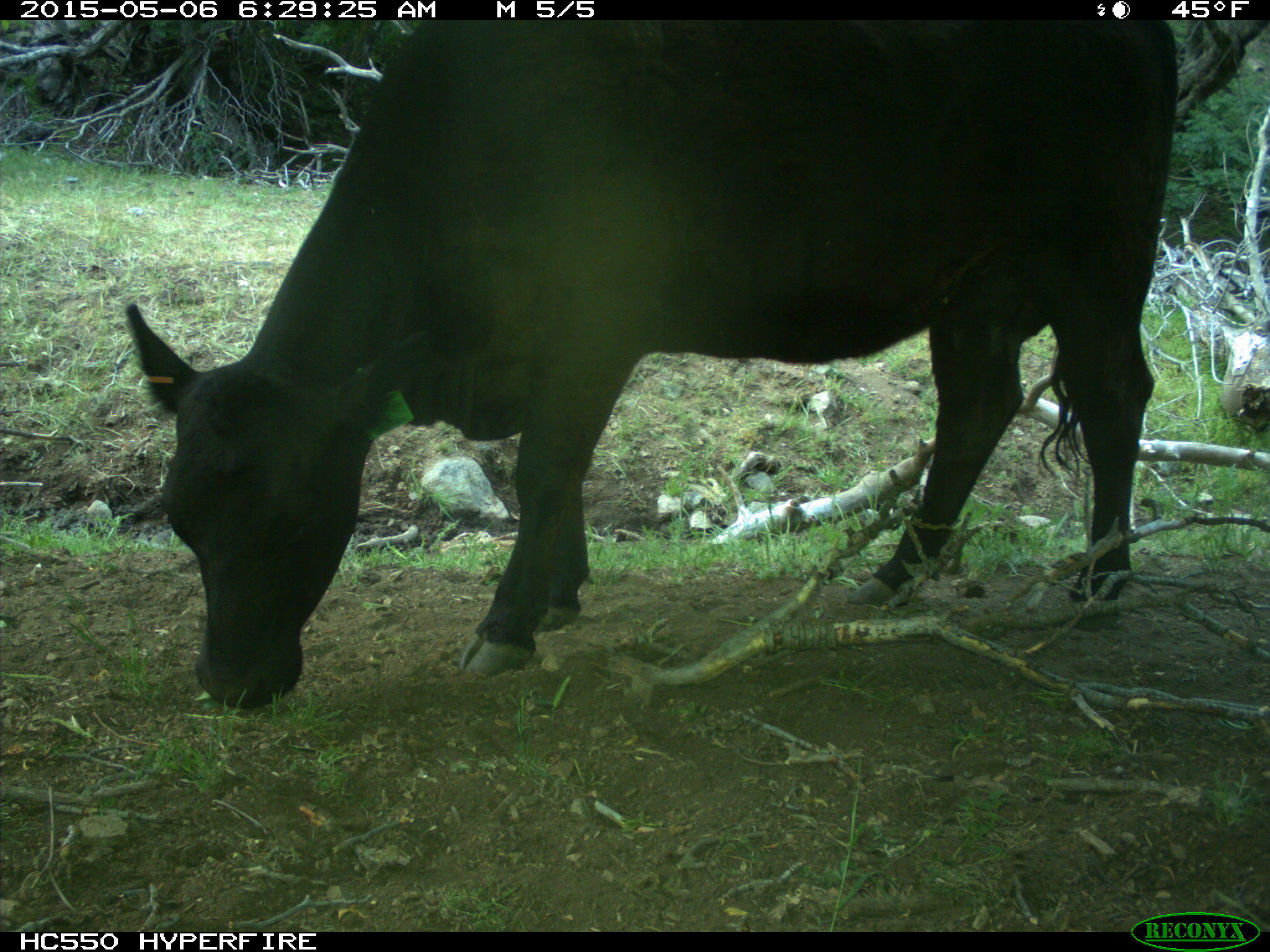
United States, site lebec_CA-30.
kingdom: Animalia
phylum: Chordata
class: Mammalia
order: Artiodactyla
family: Bovidae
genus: Bos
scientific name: Bos taurus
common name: domestic cow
Bos taurus (domestic cow).